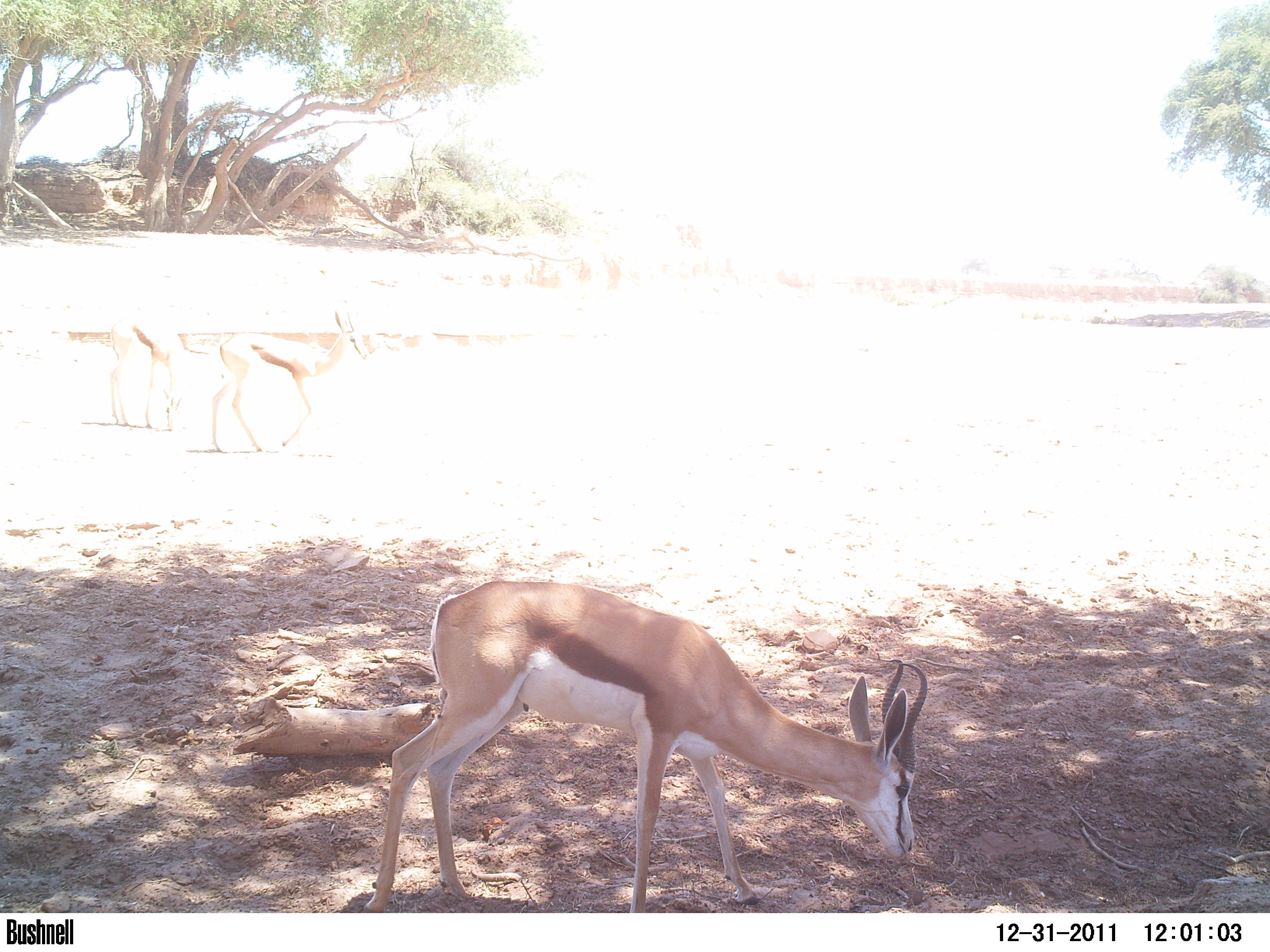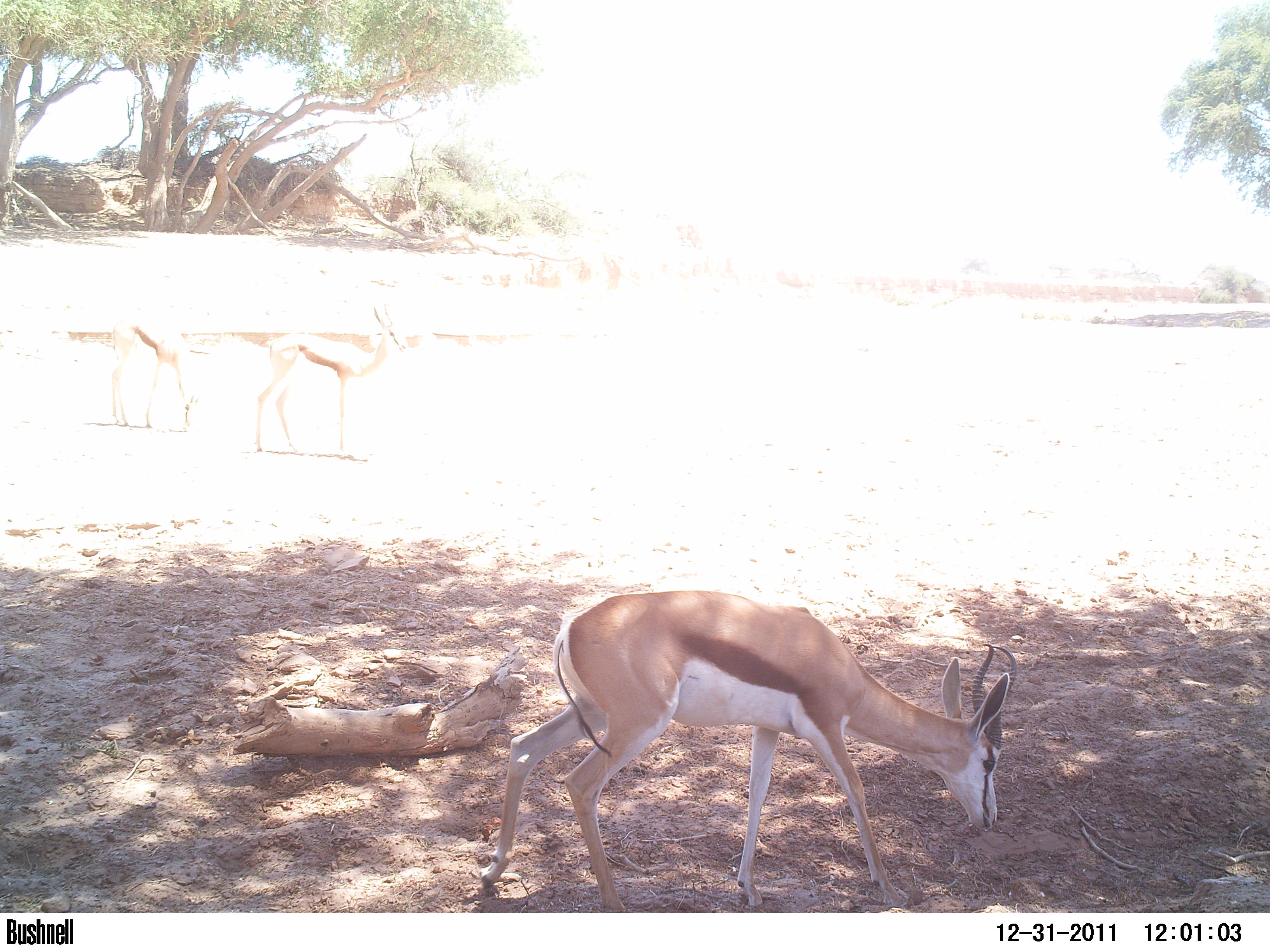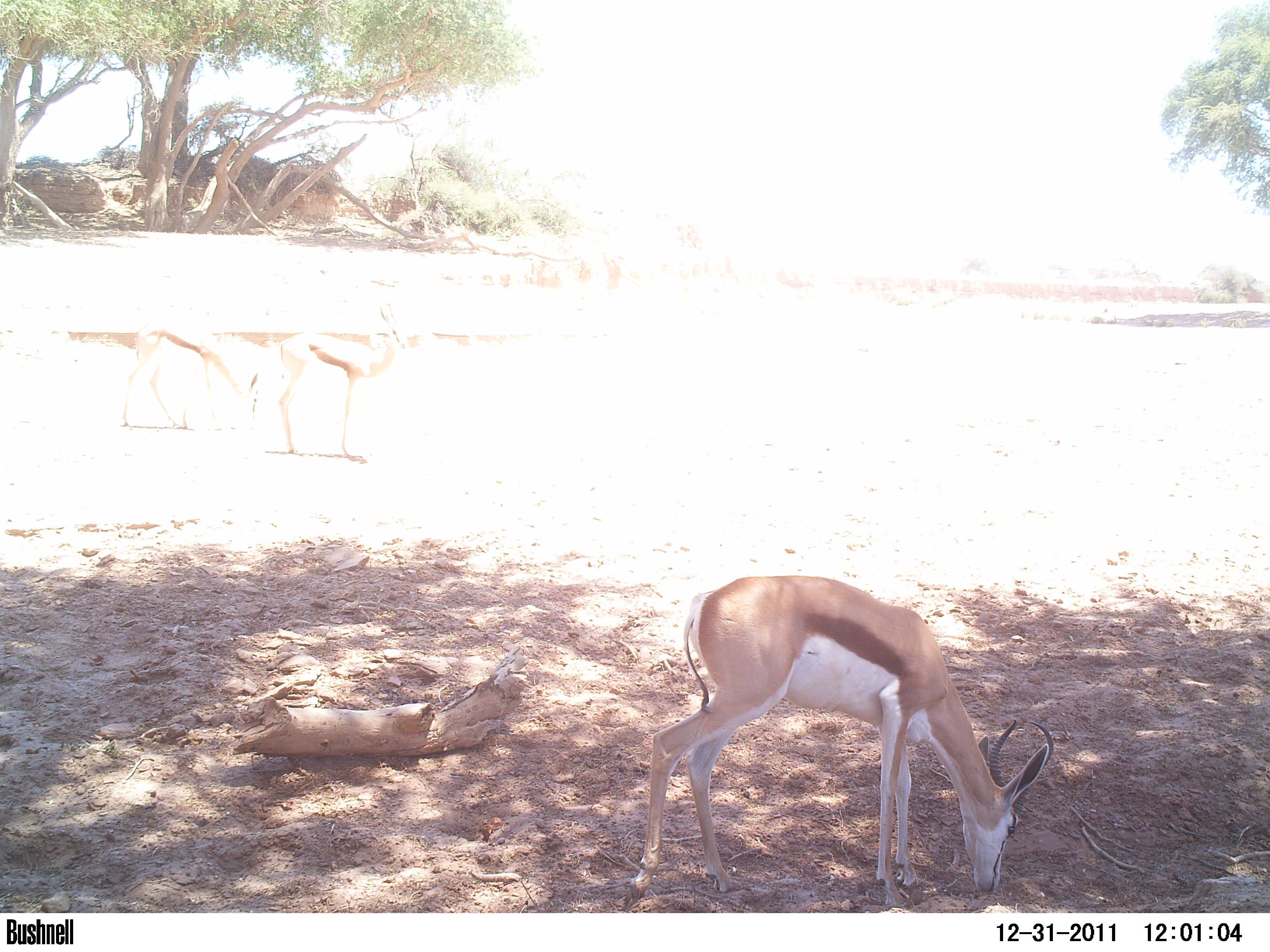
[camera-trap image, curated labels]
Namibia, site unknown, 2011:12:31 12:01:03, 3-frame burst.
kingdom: Animalia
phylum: Chordata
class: Mammalia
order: Artiodactyla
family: Bovidae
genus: Antidorcas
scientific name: Antidorcas marsupialis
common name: springbok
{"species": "Antidorcas marsupialis (springbok)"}